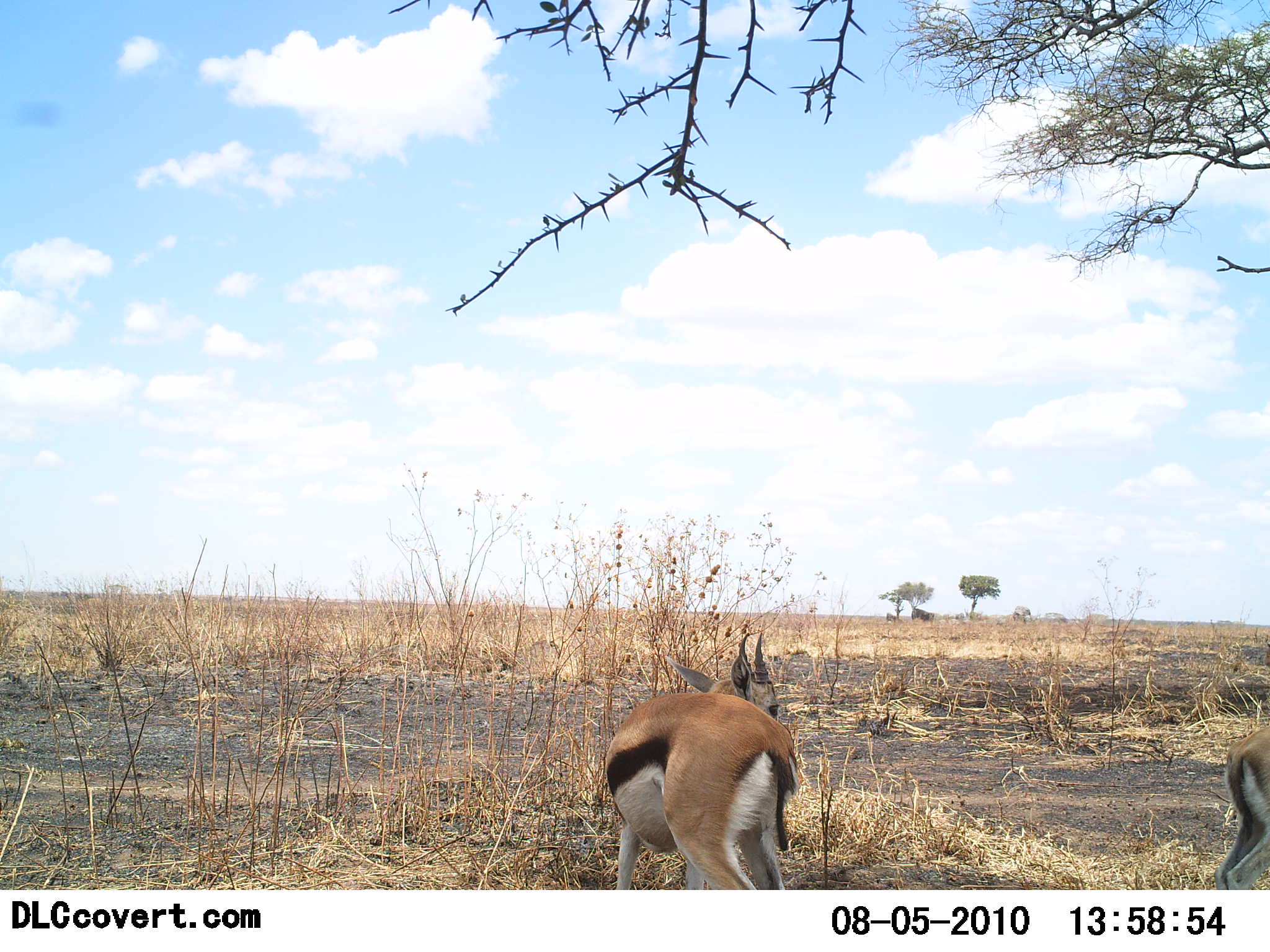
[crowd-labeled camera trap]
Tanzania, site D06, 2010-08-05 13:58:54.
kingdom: Animalia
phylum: Chordata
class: Mammalia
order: Artiodactyla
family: Bovidae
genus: Eudorcas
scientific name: Eudorcas thomsonii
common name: thomson's gazelle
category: gazellethomsons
Gazellethomsons (thomson's gazelle) (Eudorcas thomsonii), count 2. Behavior (volunteer vote fractions): standing 79%, resting 0%, moving 26%, interacting 0%. Young present (vote fraction): 0%. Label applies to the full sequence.